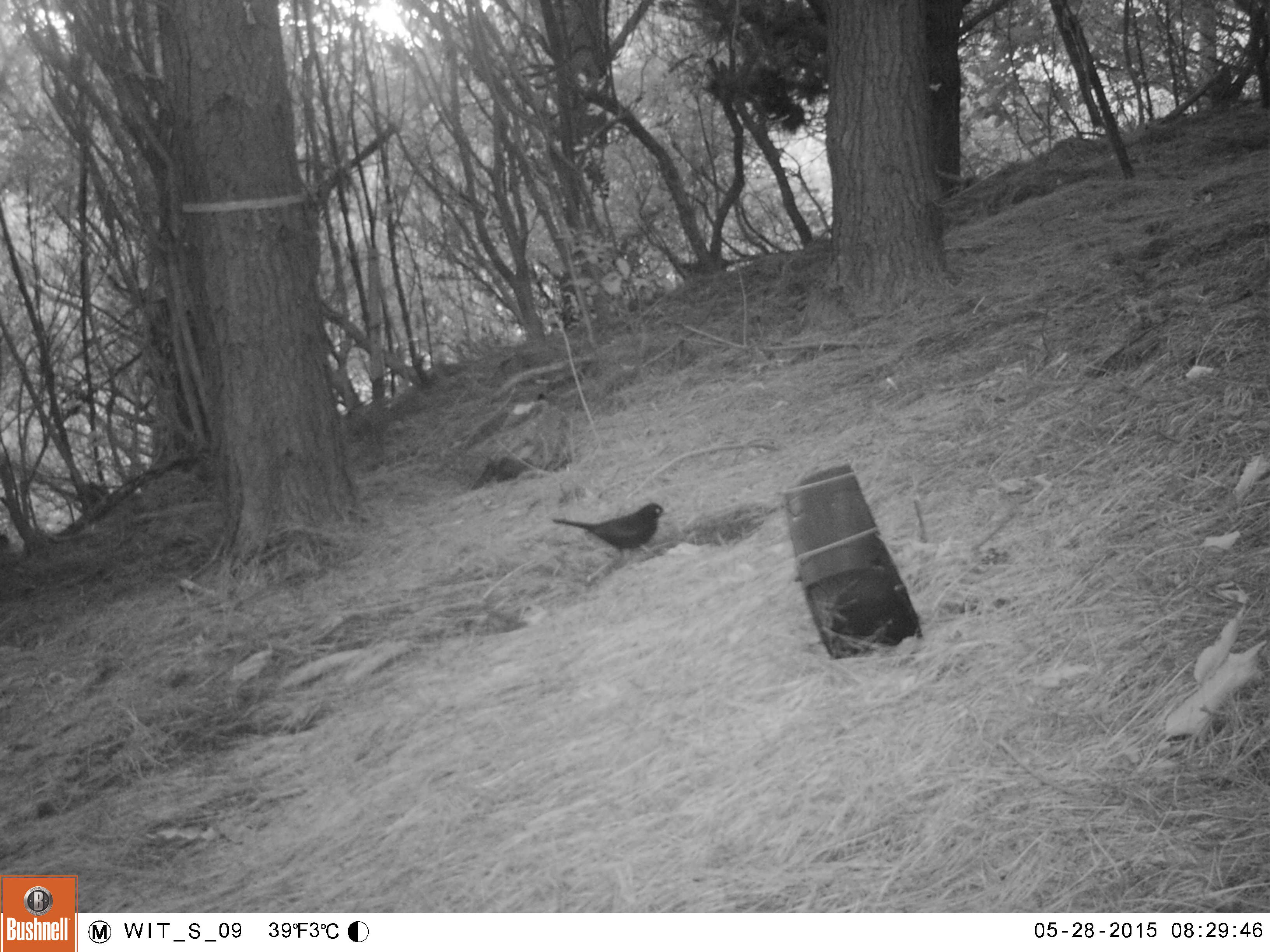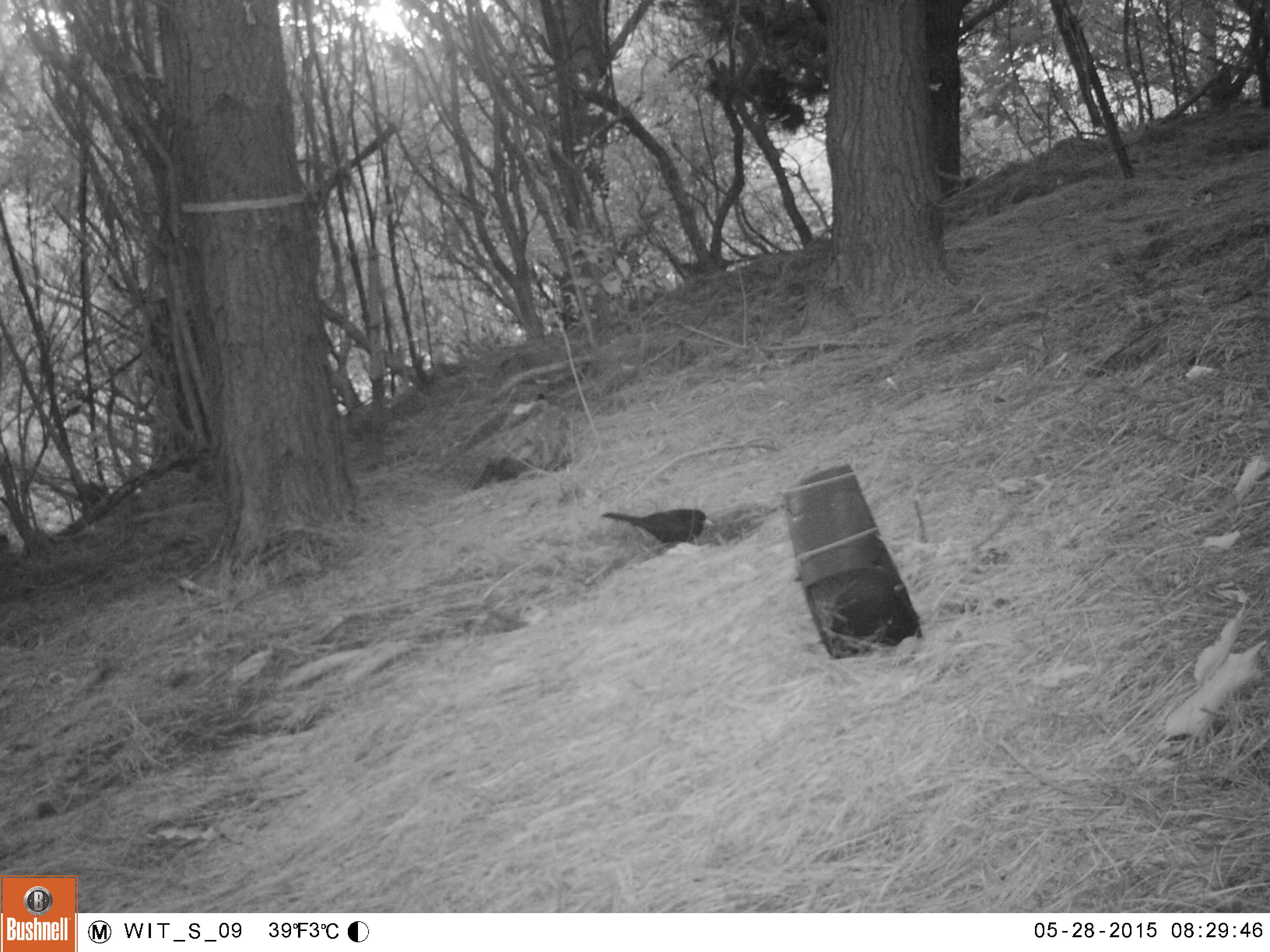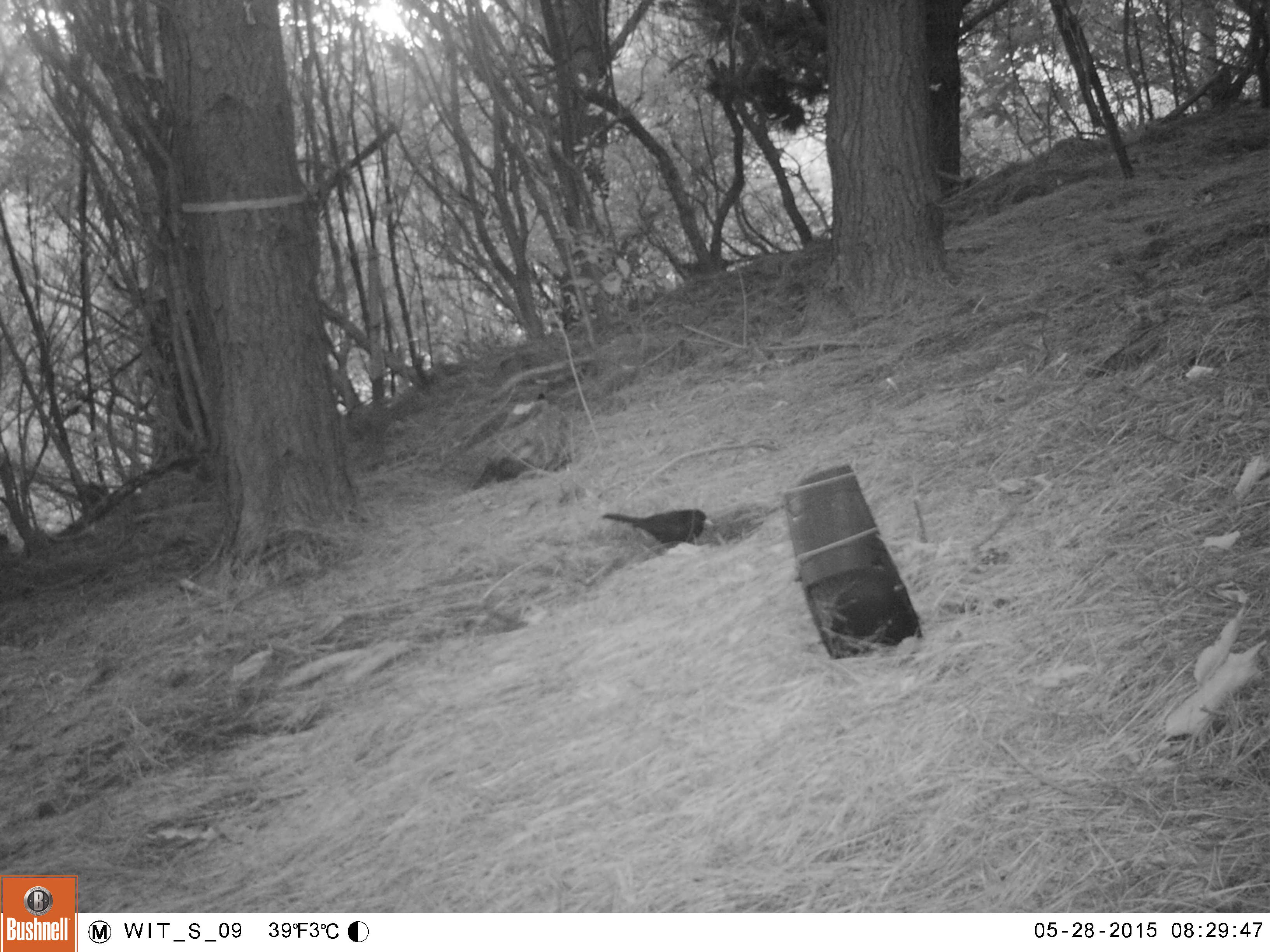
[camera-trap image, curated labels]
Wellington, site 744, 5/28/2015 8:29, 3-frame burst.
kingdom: Animalia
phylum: Chordata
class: Aves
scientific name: Aves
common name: bird